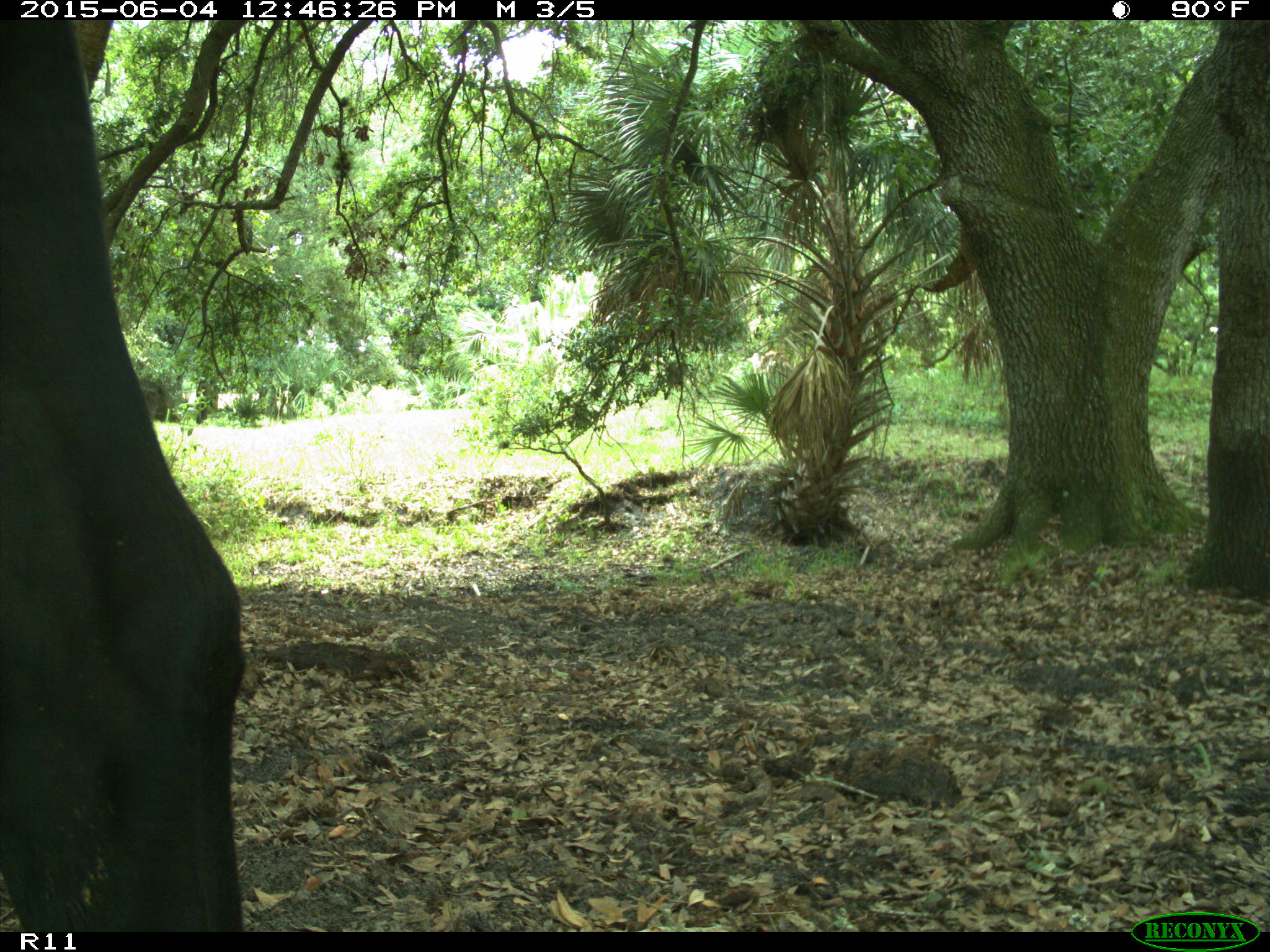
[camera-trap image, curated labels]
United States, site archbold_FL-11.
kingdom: Animalia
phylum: Chordata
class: Mammalia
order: Artiodactyla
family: Bovidae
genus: Bos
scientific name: Bos taurus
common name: domestic cow